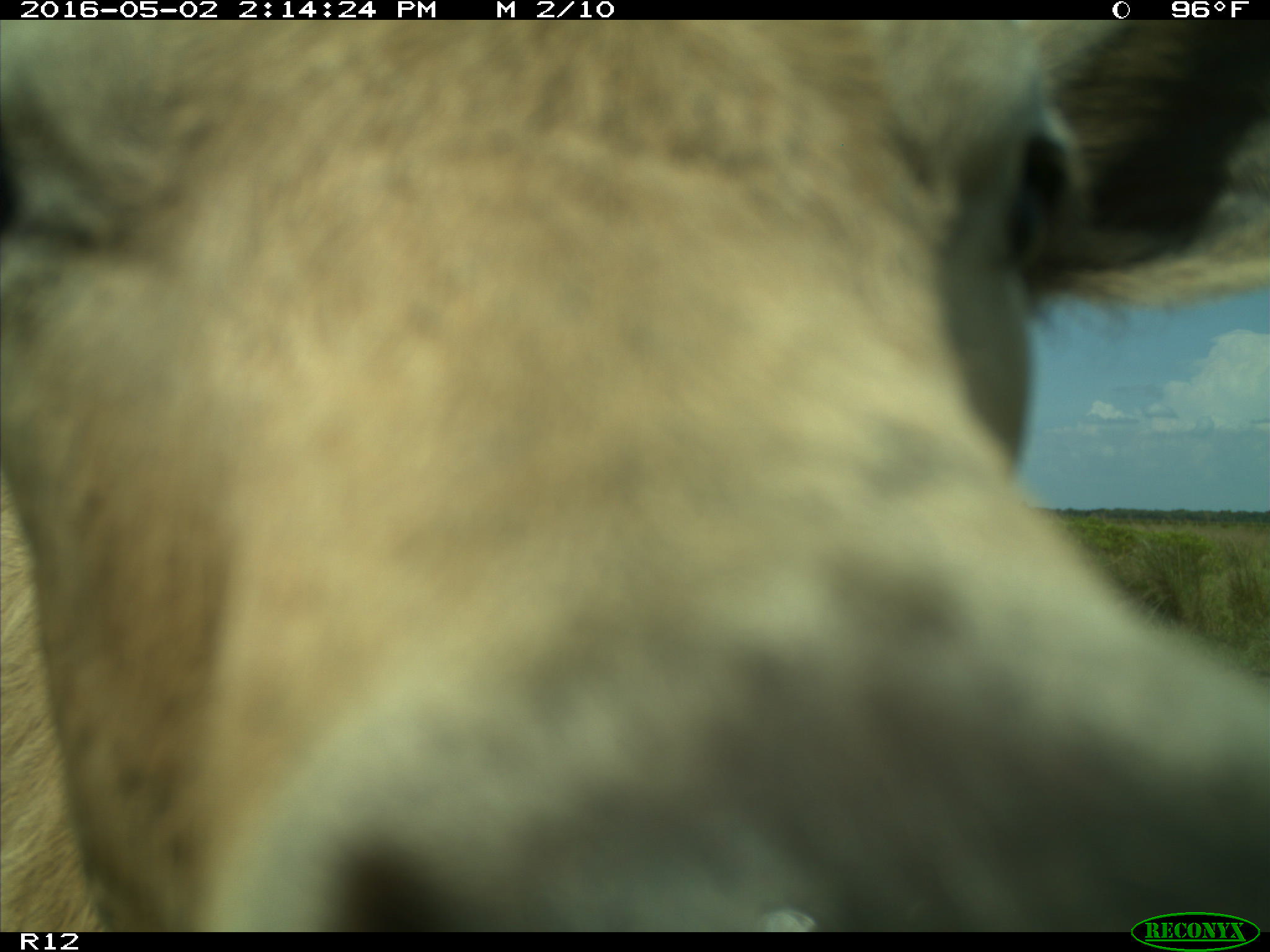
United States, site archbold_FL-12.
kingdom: Animalia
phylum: Chordata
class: Mammalia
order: Artiodactyla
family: Bovidae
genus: Bos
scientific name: Bos taurus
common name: domestic cow